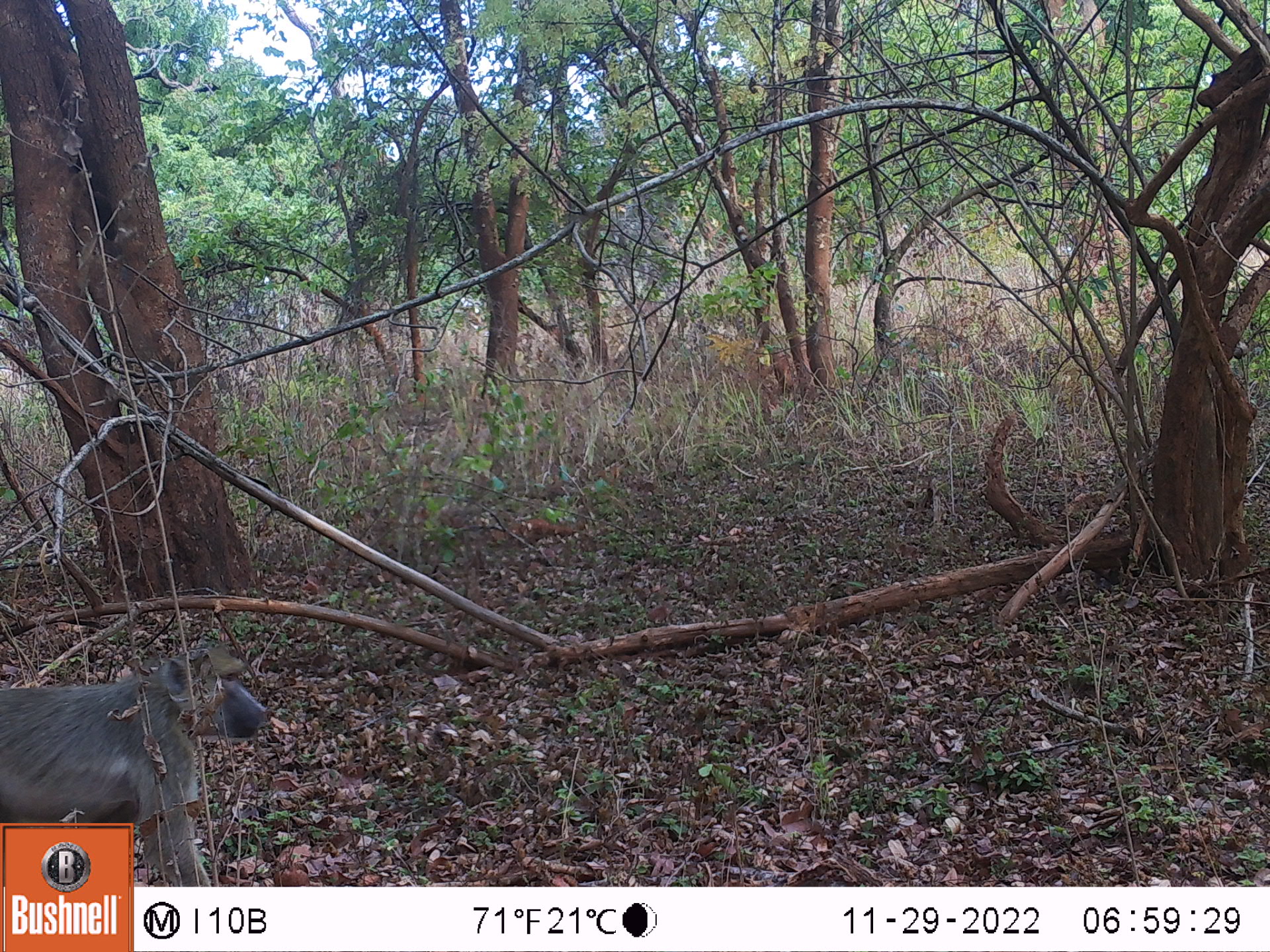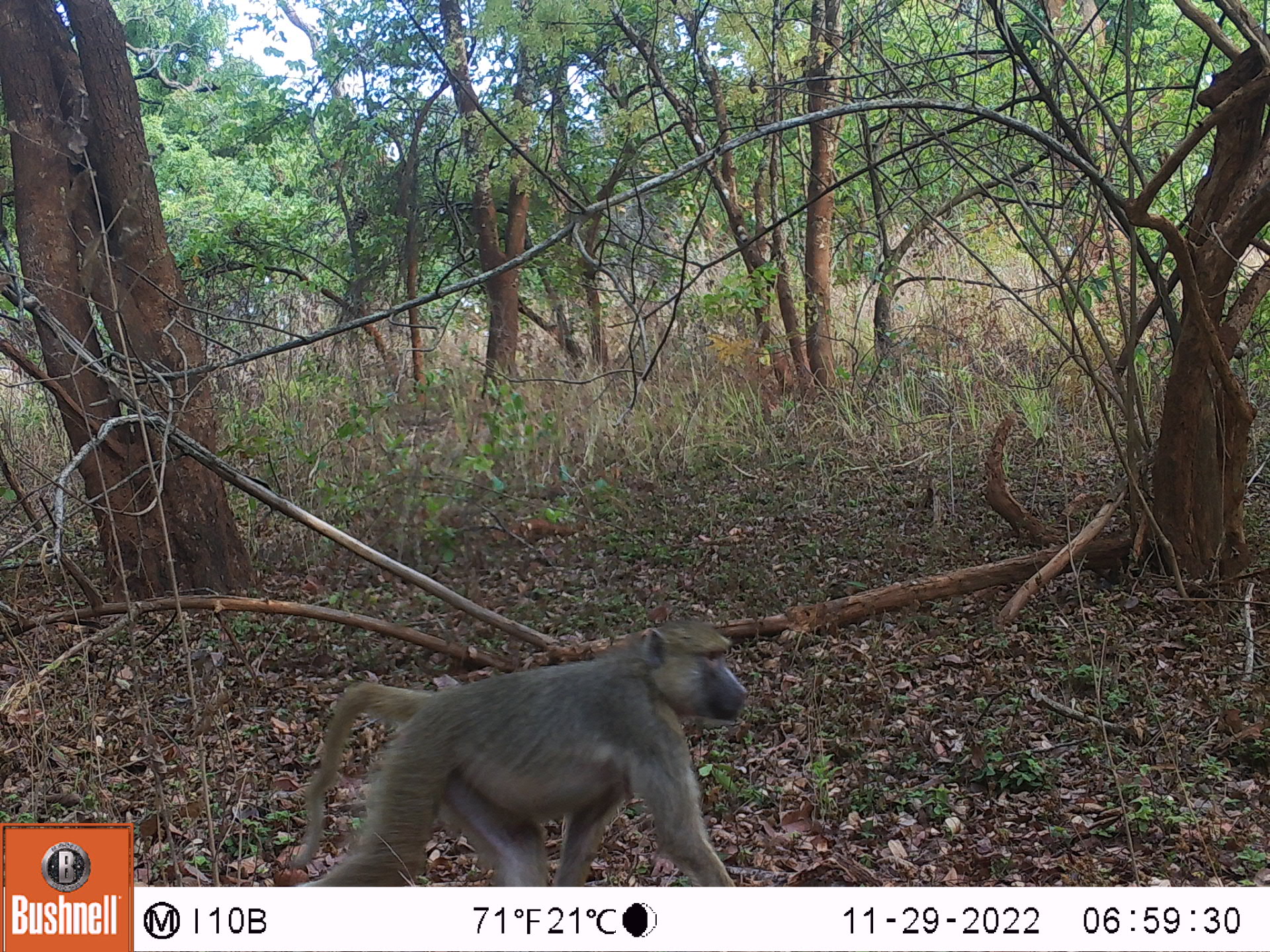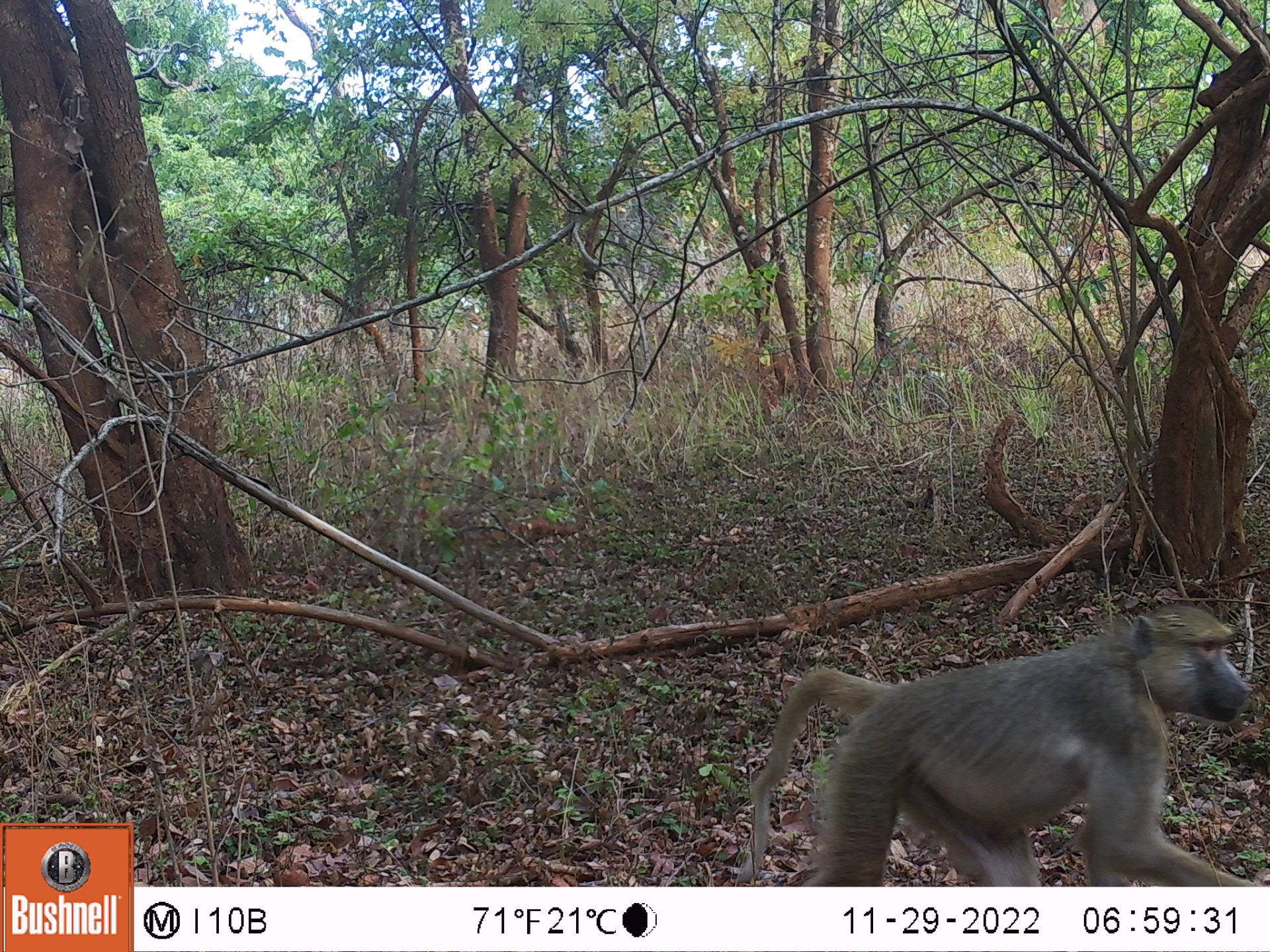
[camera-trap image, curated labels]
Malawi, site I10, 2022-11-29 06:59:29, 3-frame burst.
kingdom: Animalia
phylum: Chordata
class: Mammalia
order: Primates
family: Cercopithecidae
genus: Papio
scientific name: Papio cynocephalus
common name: yellow baboon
Yellow baboon (Papio cynocephalus), count 1.